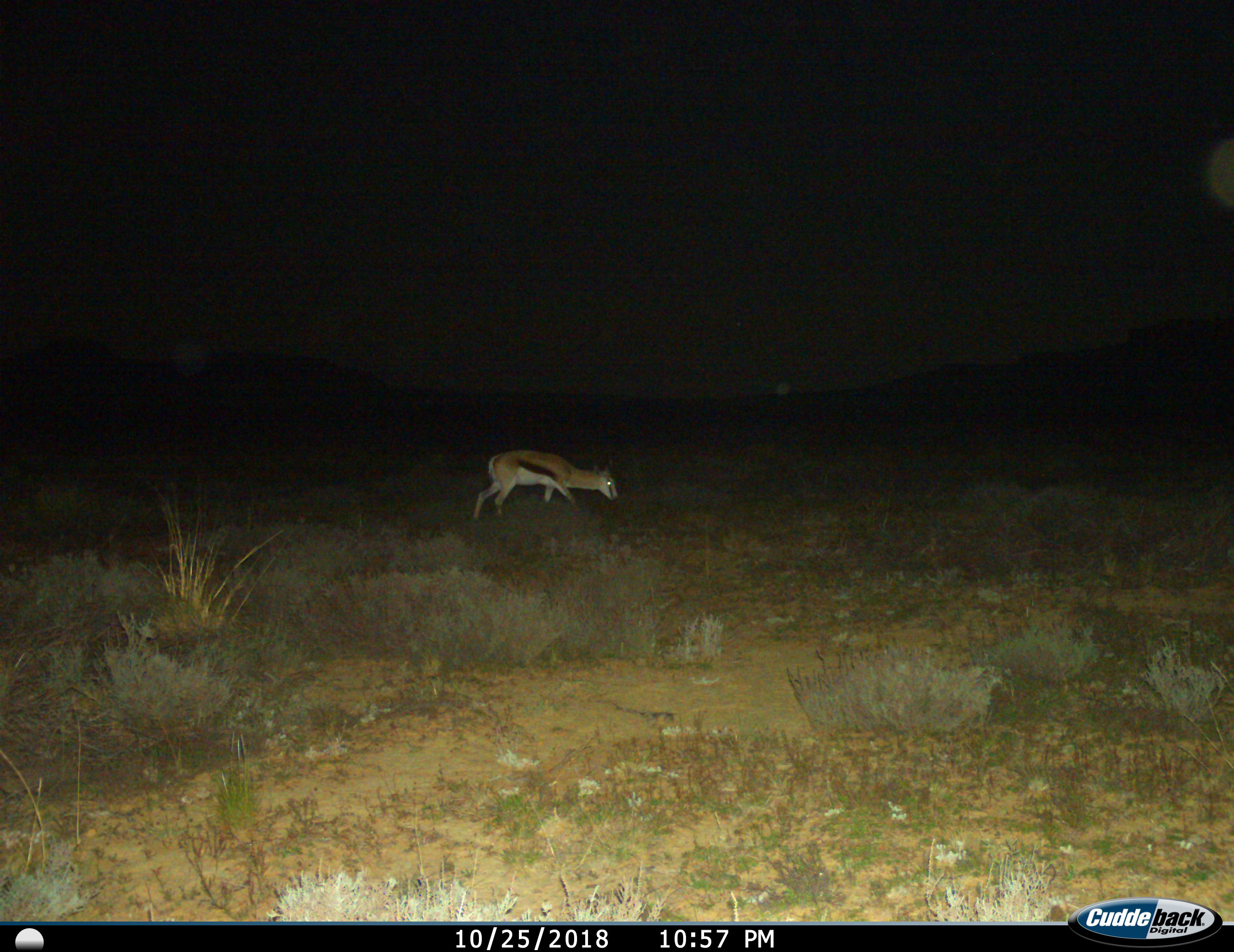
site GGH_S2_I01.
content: unidentified animal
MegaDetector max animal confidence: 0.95